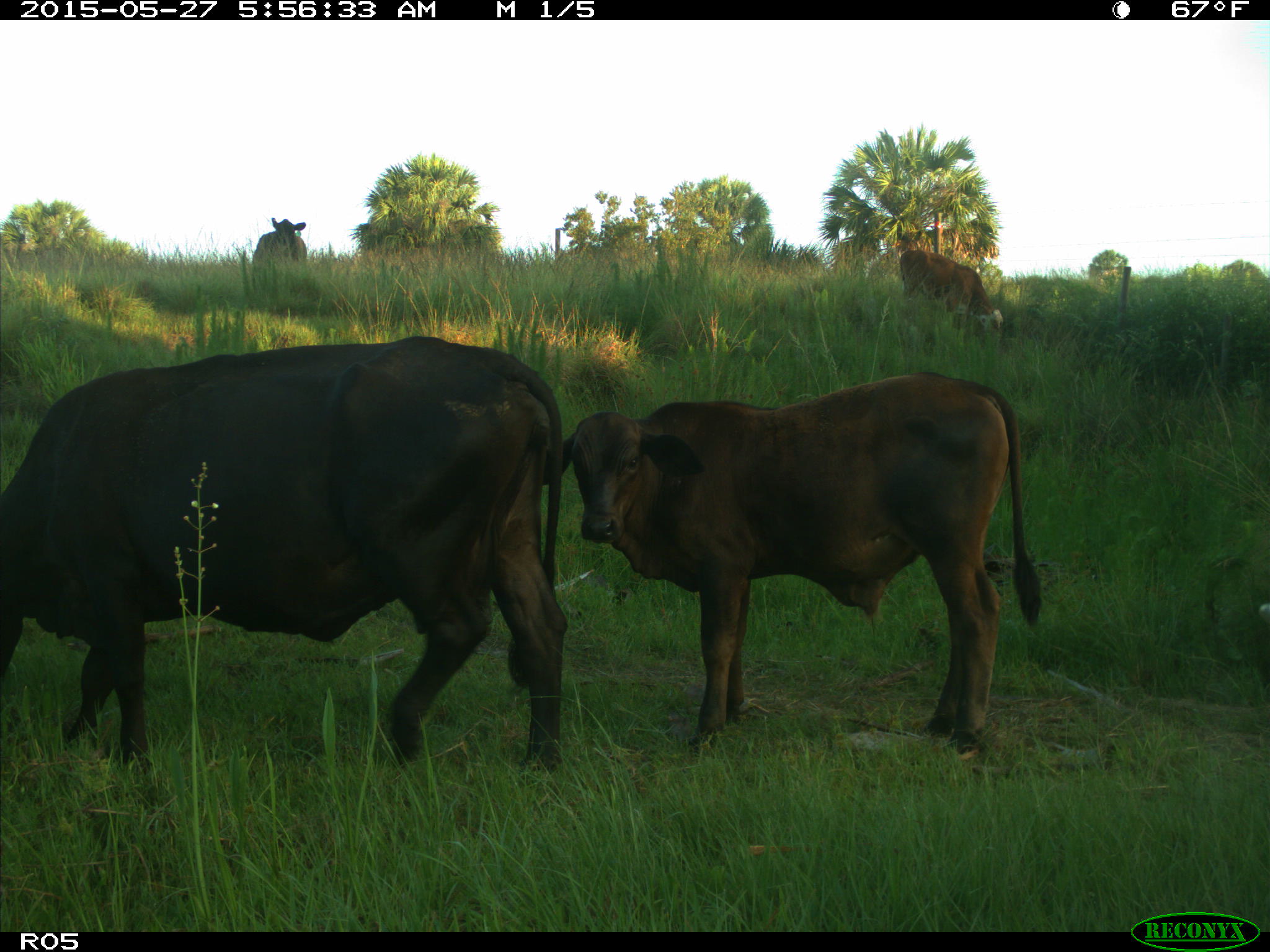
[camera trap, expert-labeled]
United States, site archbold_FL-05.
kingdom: Animalia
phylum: Chordata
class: Mammalia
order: Artiodactyla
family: Bovidae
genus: Bos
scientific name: Bos taurus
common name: domestic cow